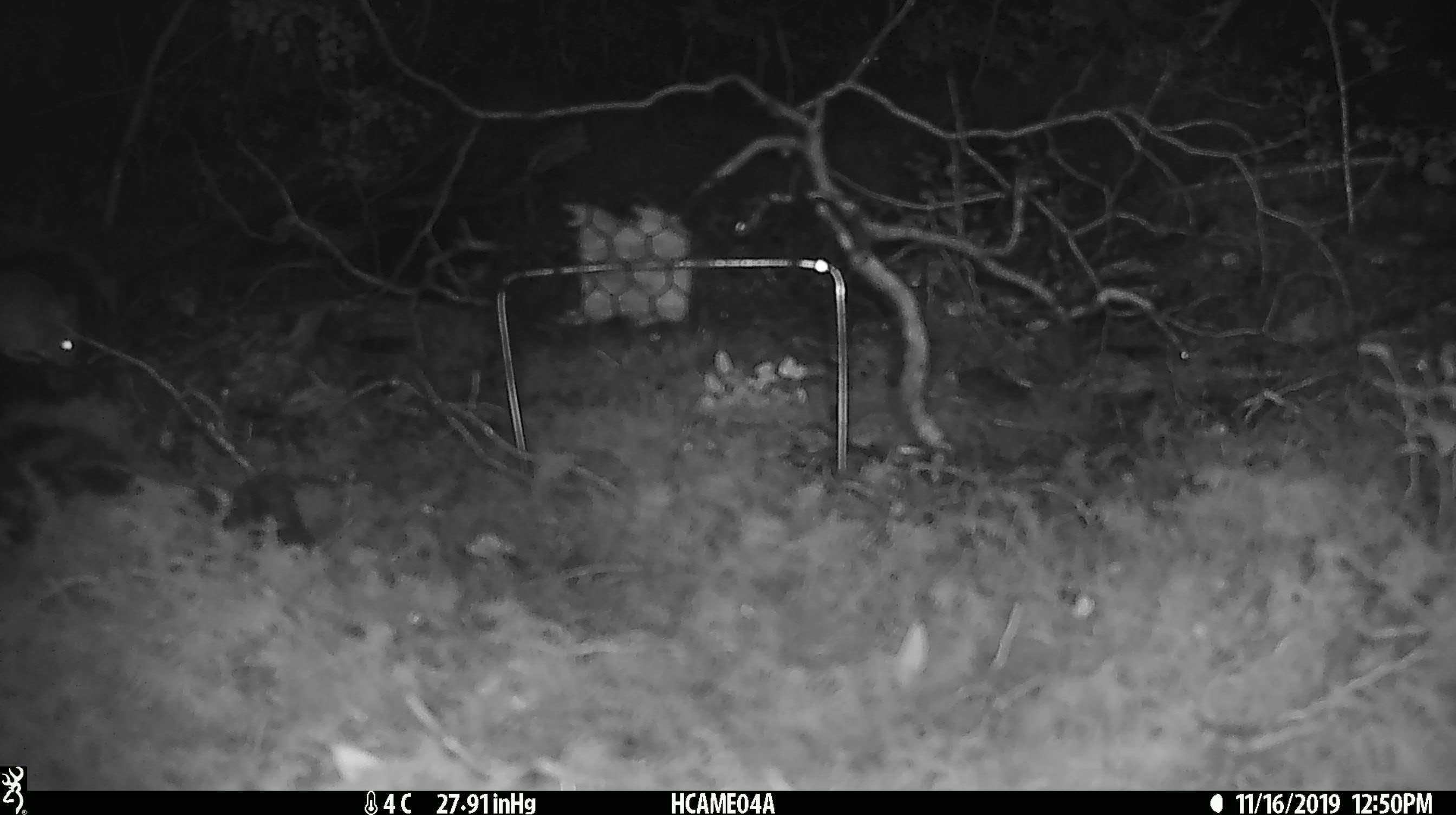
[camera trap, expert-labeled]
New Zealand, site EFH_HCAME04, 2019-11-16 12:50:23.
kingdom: Animalia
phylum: Chordata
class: Mammalia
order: Rodentia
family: Muridae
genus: Mus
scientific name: Mus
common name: mouse